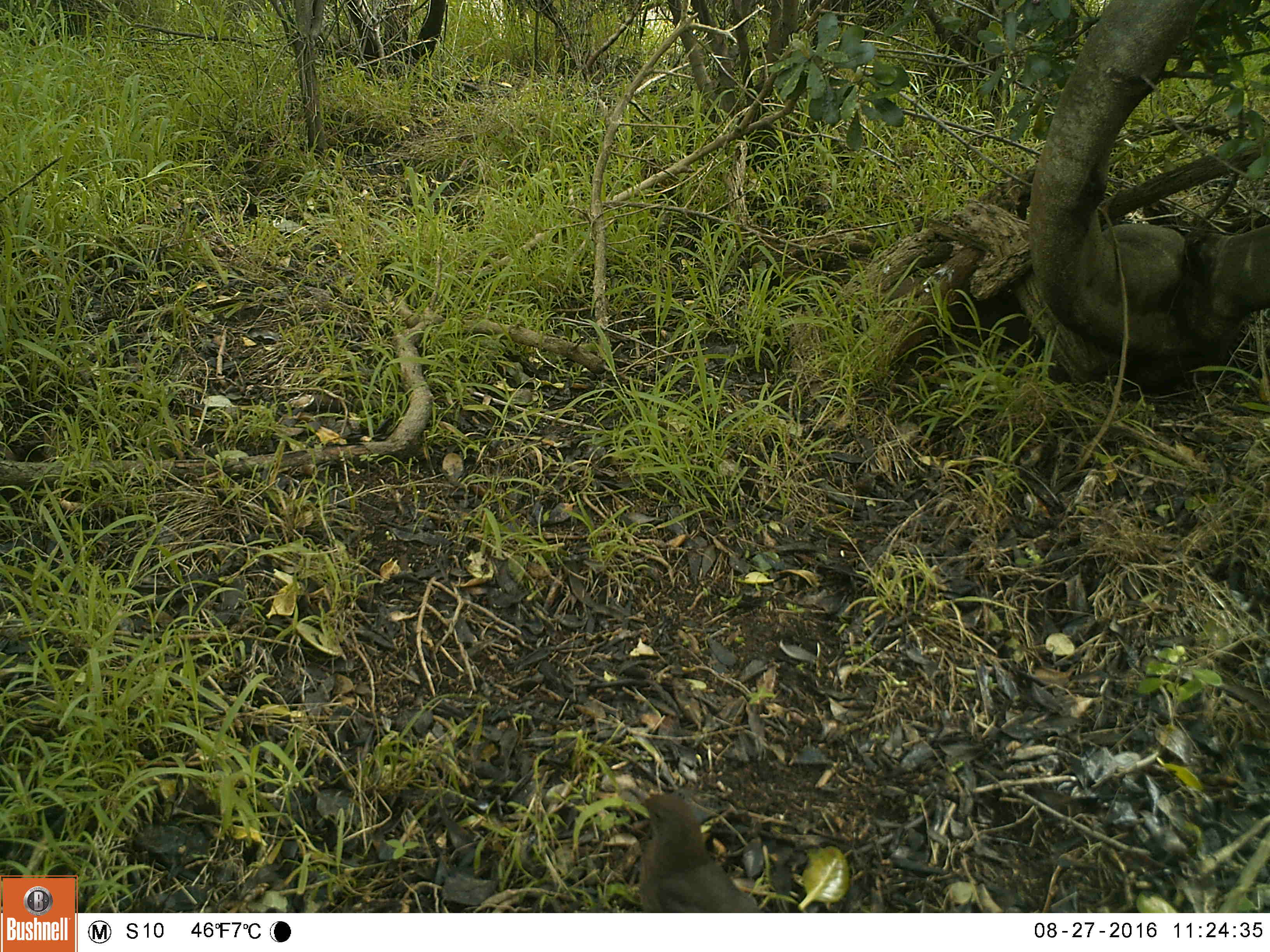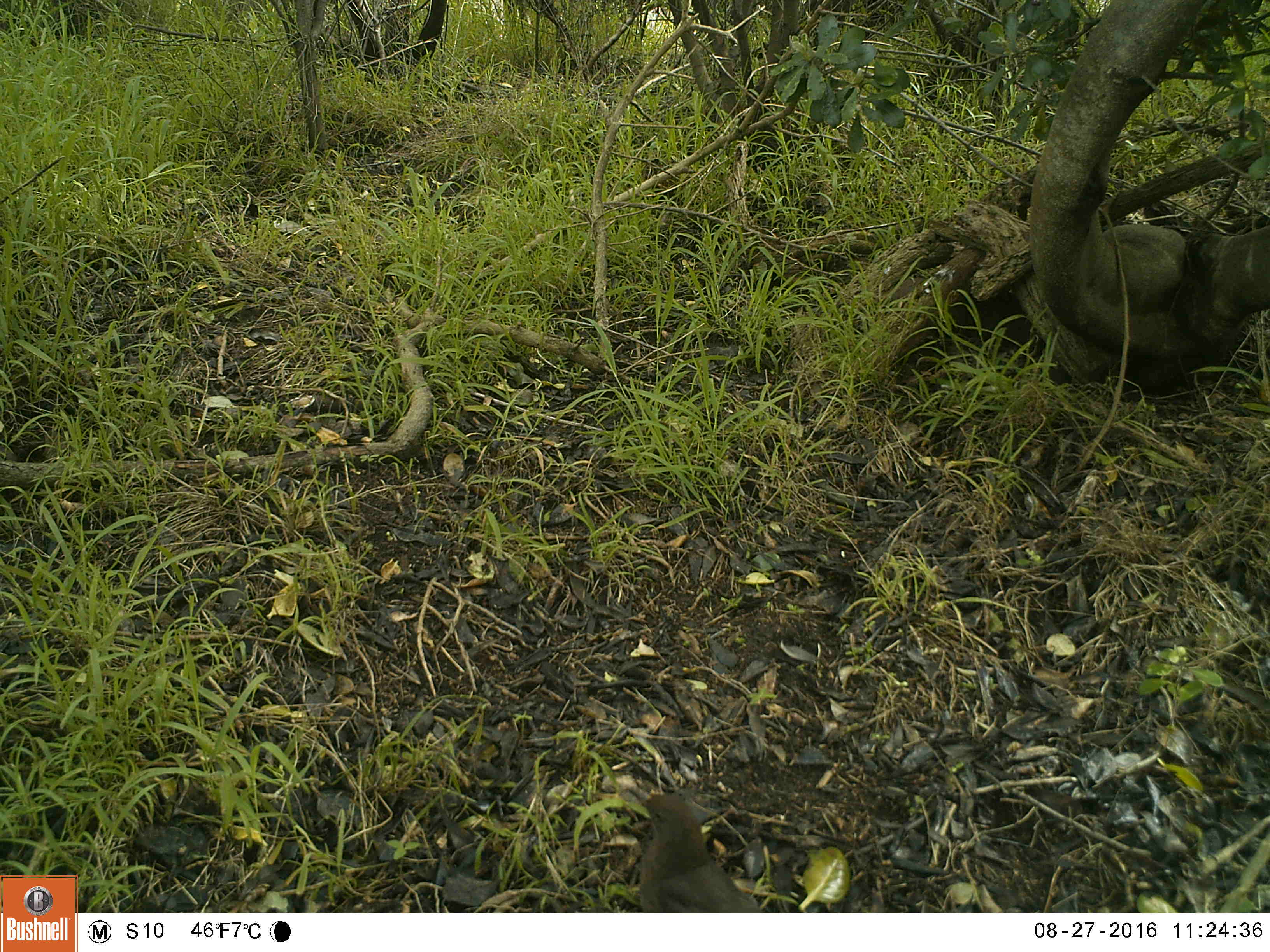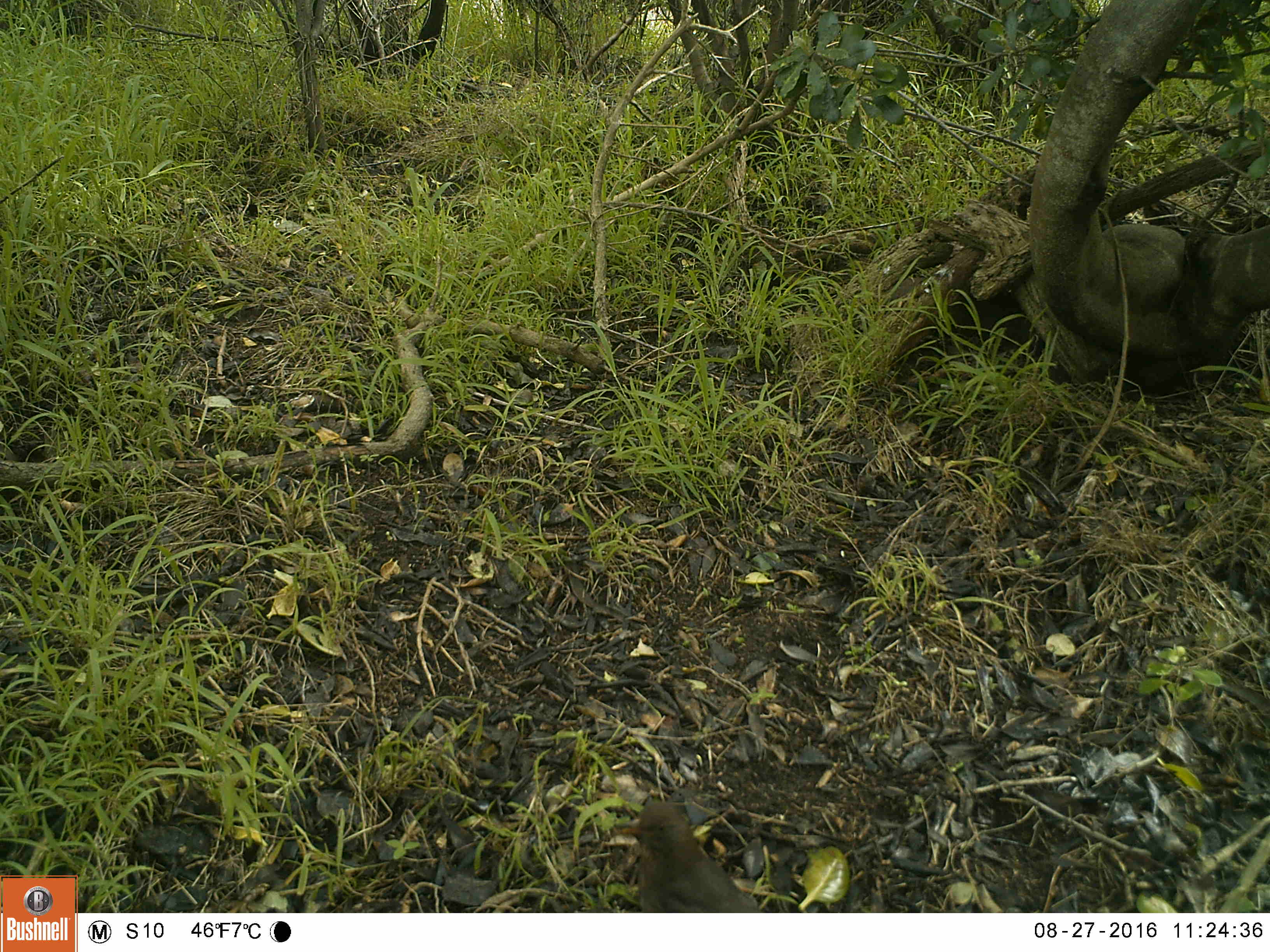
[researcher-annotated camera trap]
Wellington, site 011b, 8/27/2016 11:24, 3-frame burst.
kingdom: Animalia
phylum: Chordata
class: Aves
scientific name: Aves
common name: bird